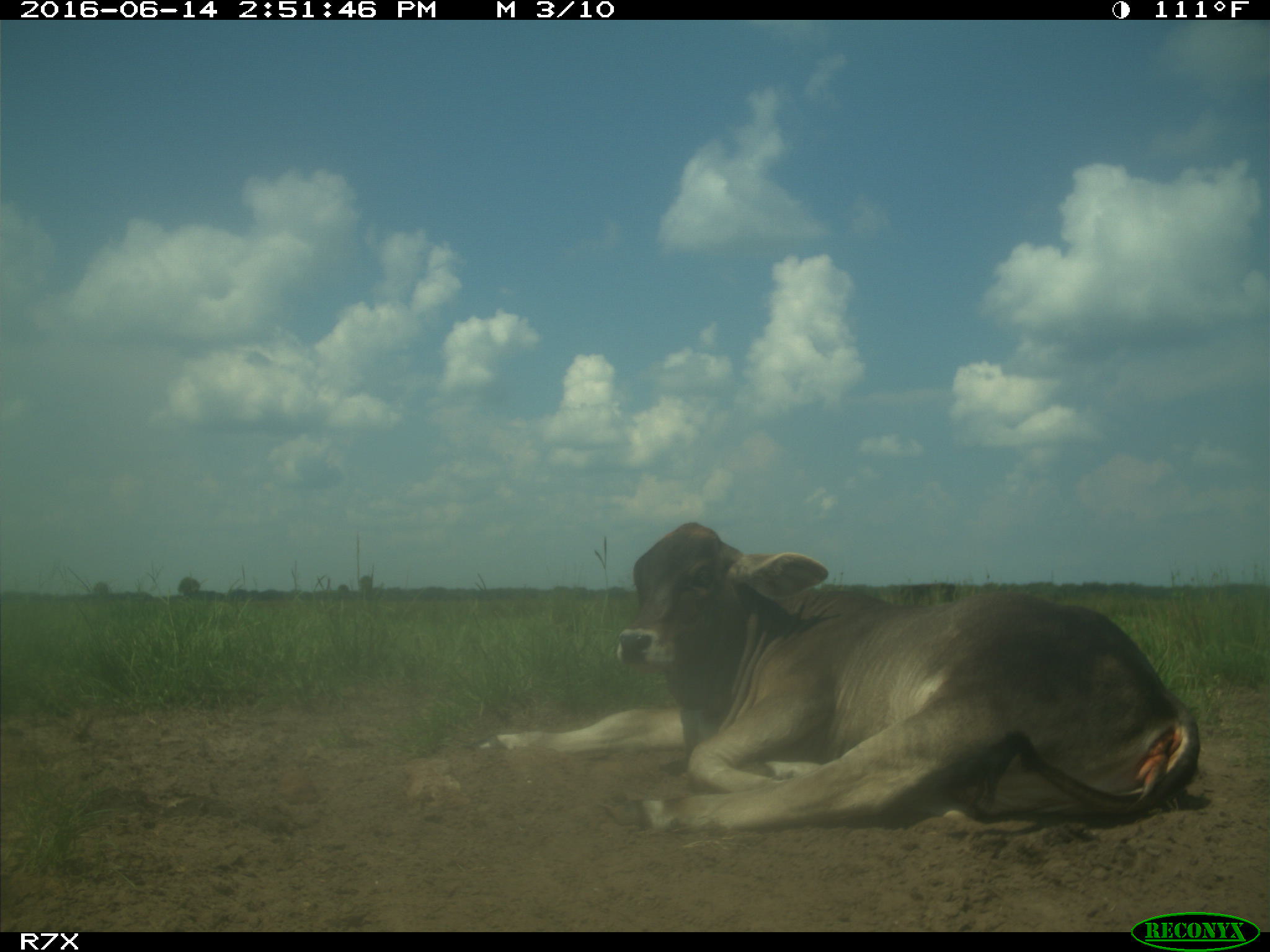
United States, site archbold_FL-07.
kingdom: Animalia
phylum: Chordata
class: Mammalia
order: Artiodactyla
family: Bovidae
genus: Bos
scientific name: Bos taurus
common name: domestic cow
Bos taurus (domestic cow).